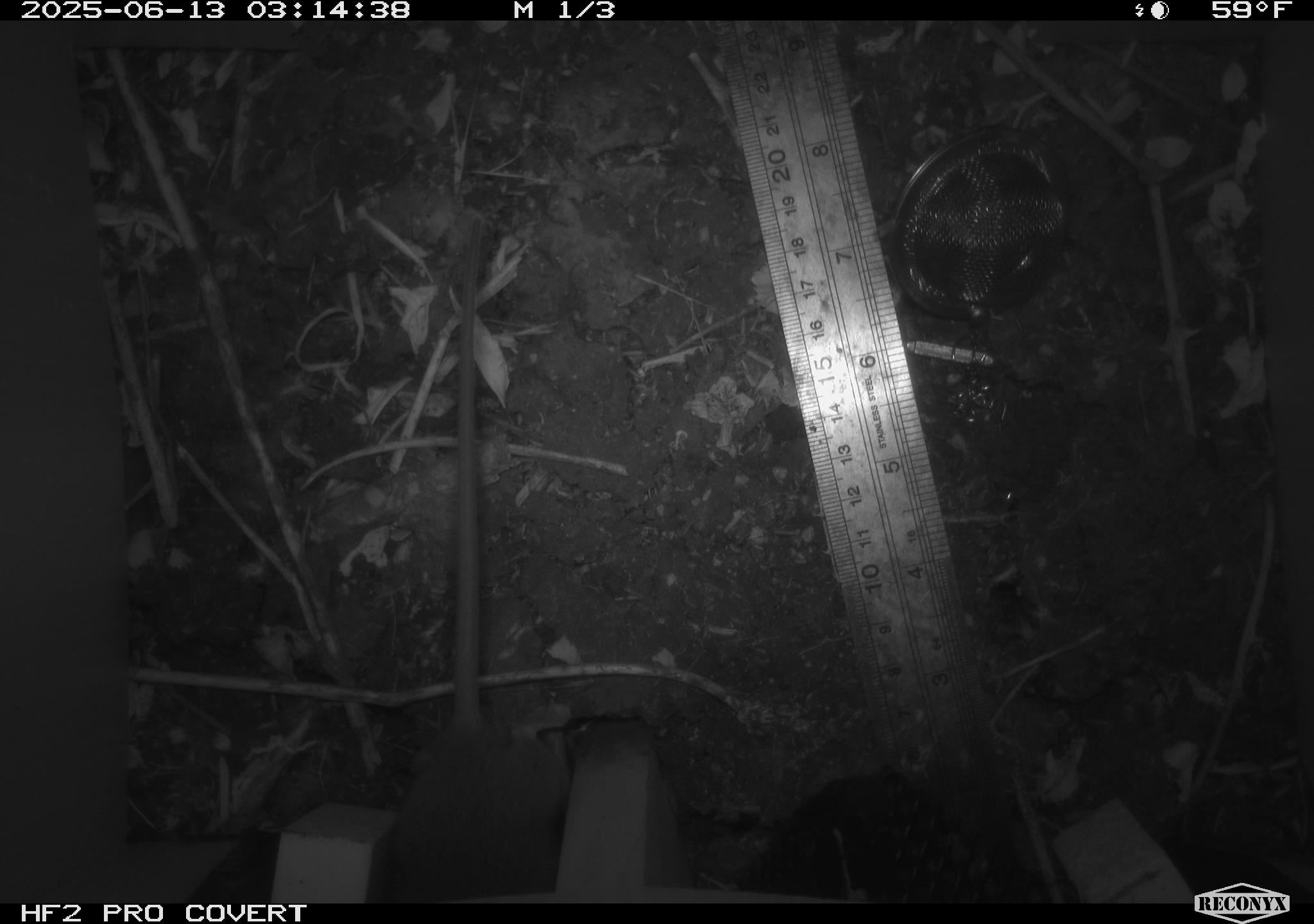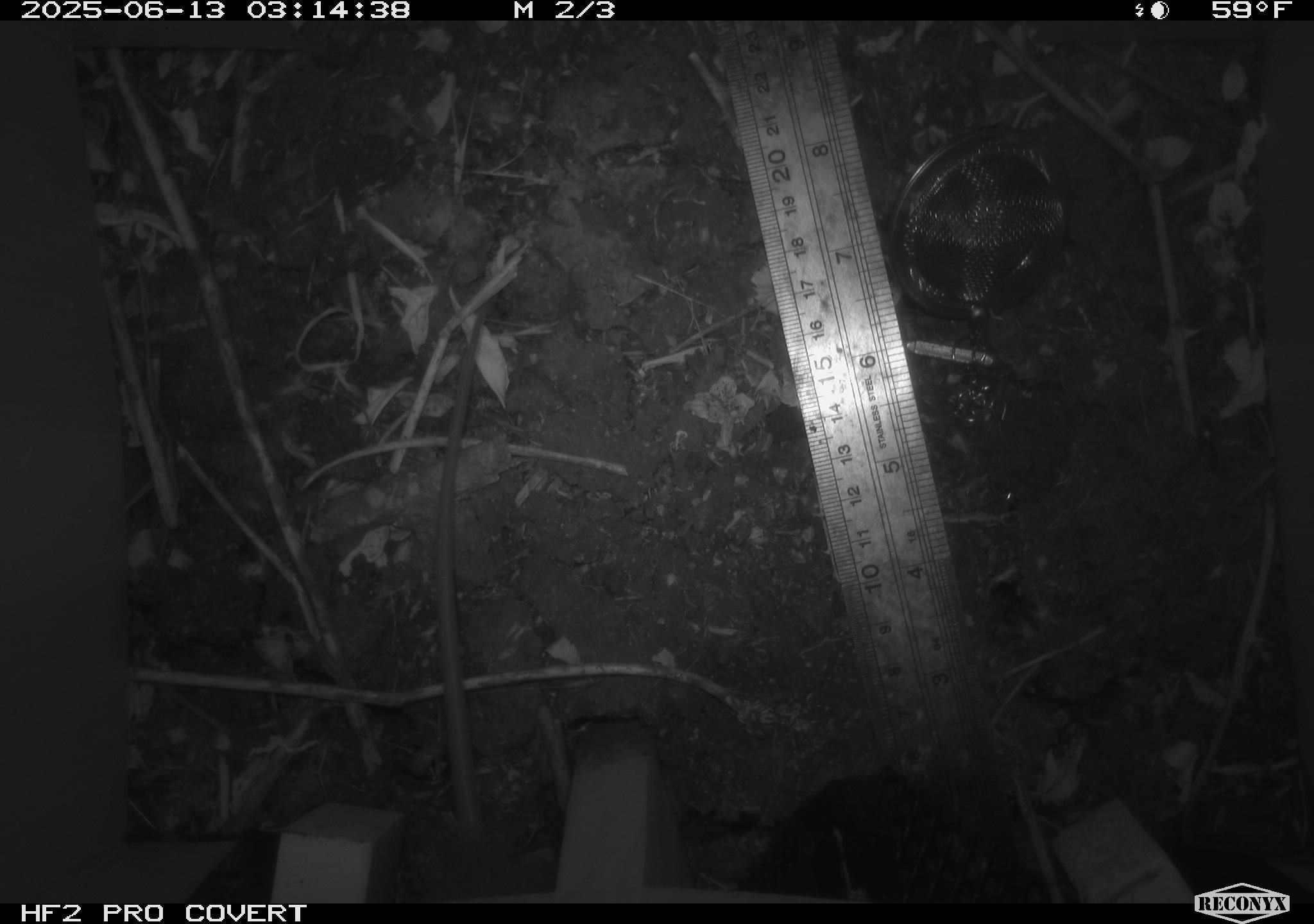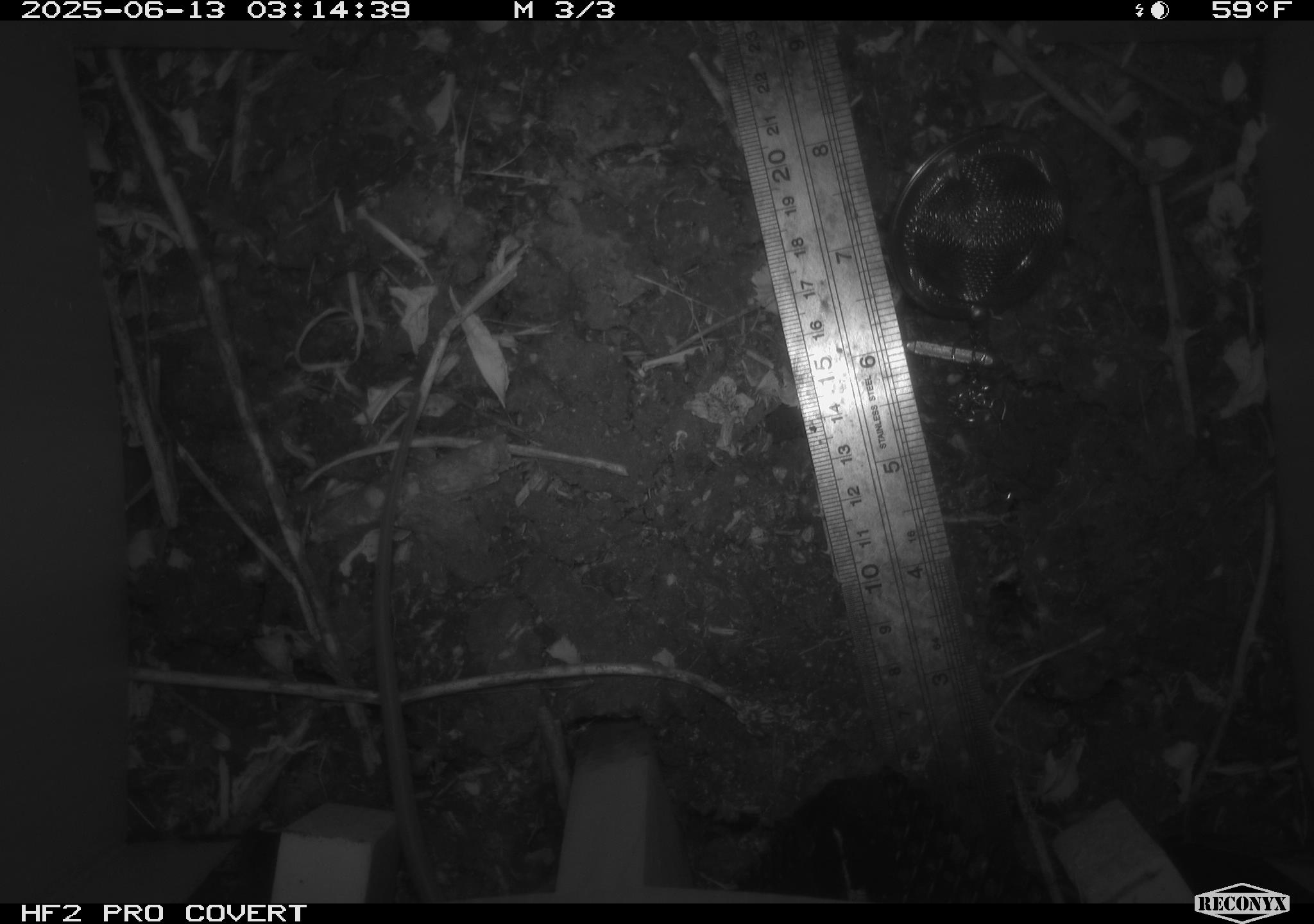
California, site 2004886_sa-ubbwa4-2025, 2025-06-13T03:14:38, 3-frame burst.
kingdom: Animalia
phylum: Chordata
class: Mammalia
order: Rodentia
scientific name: Rodentia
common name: rodent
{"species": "rodent (Rodentia)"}